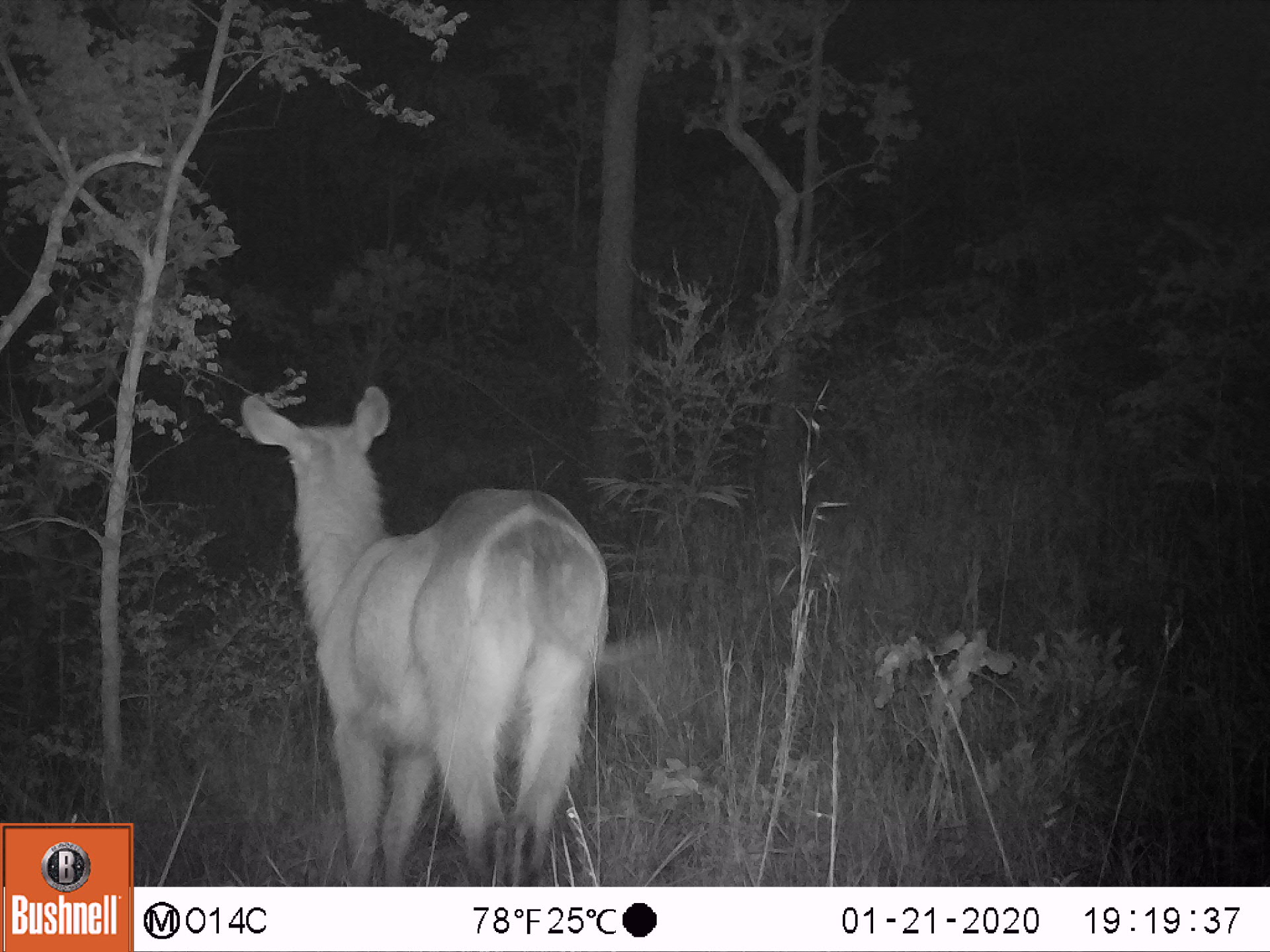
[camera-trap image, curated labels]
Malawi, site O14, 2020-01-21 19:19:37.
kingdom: Animalia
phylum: Chordata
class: Mammalia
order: Artiodactyla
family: Bovidae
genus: Kobus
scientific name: Kobus ellipsiprymnus ellipsiprymnus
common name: common waterbuck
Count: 1.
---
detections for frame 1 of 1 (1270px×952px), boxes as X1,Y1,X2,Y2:
common waterbuck: 234,377,615,878